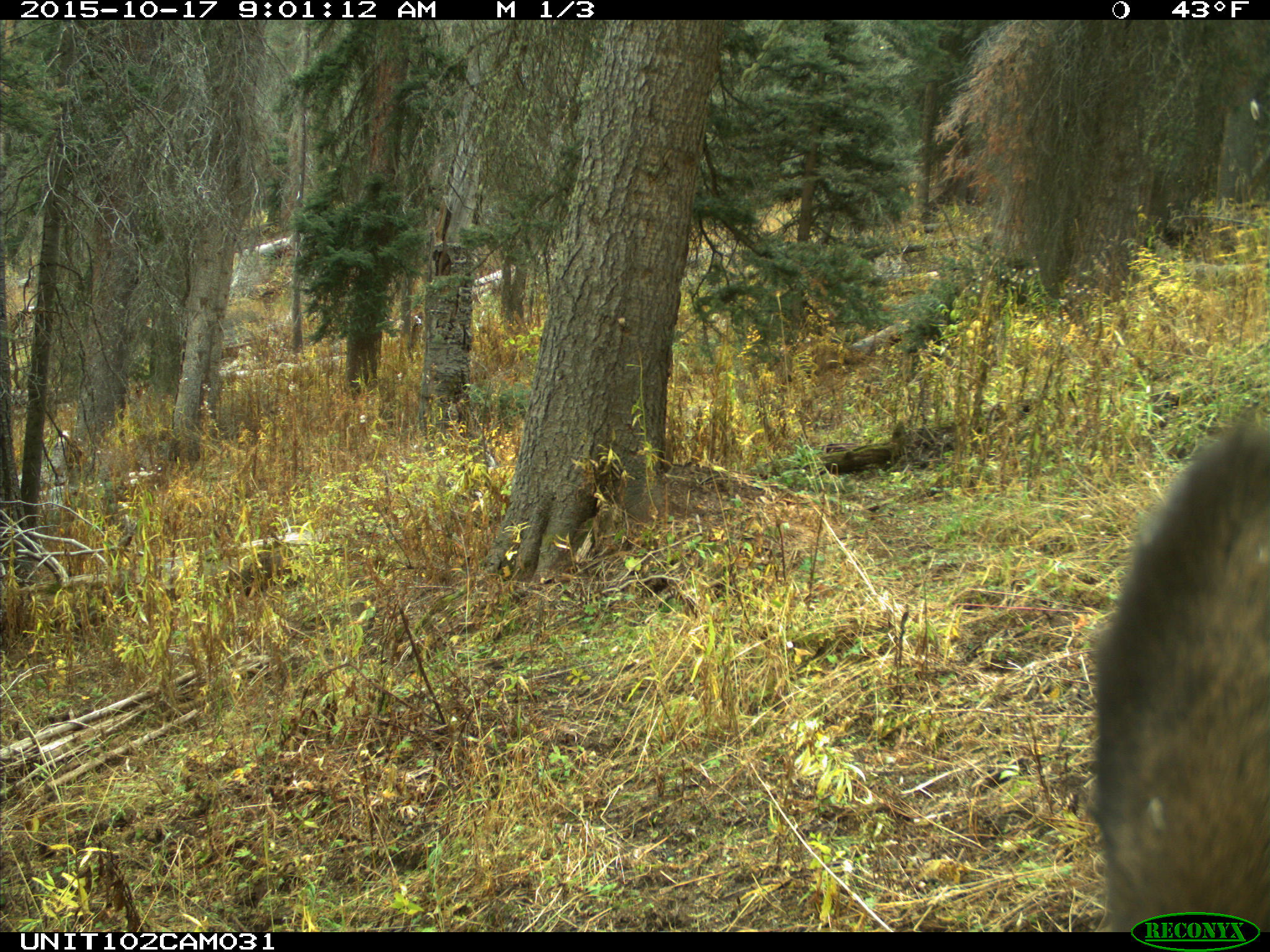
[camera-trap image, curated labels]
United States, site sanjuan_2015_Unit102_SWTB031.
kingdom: Animalia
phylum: Chordata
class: Mammalia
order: Artiodactyla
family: Cervidae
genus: Cervus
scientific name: Cervus elaphus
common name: red deer